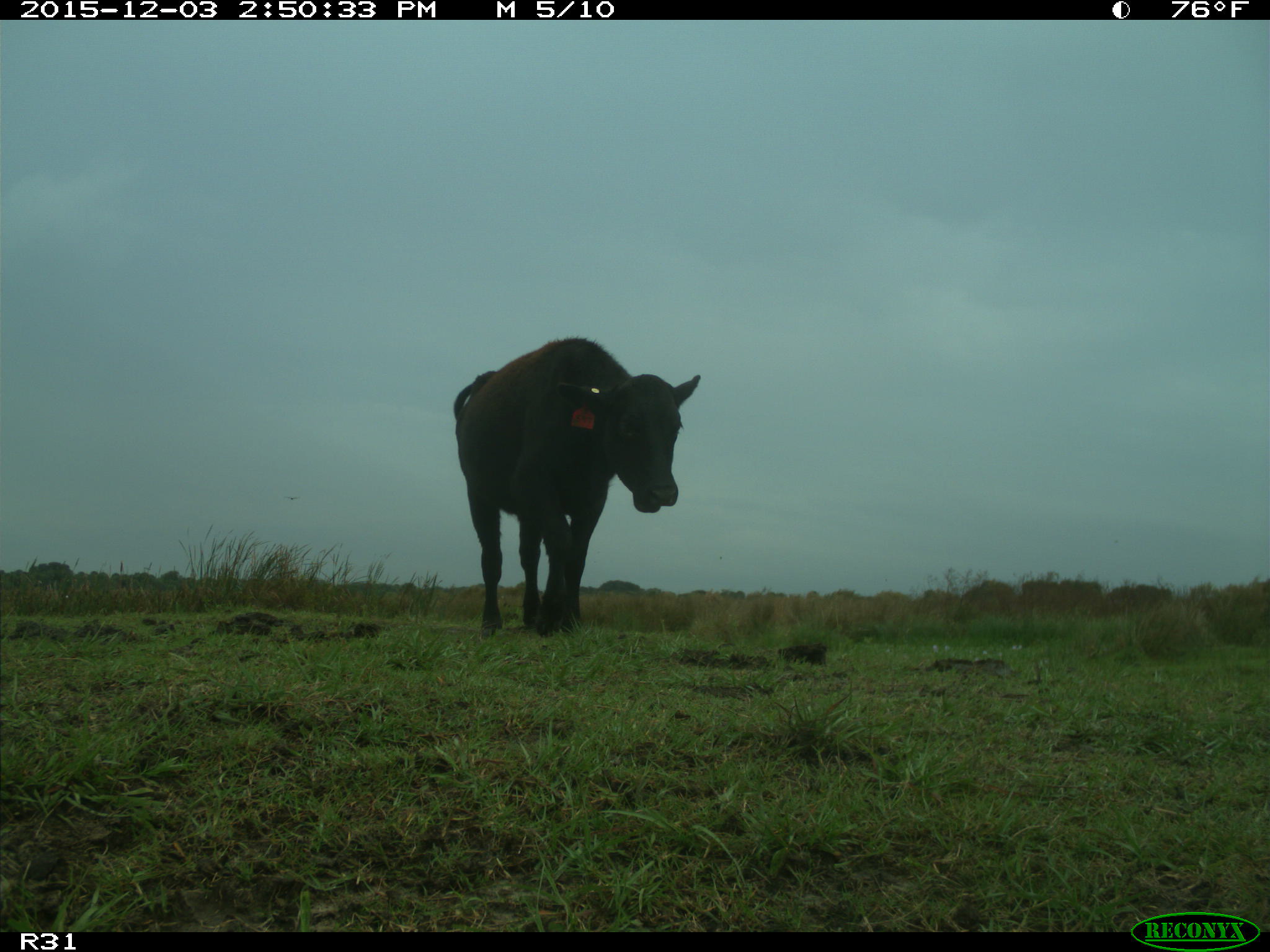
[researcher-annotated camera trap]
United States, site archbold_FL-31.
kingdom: Animalia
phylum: Chordata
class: Mammalia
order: Artiodactyla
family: Bovidae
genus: Bos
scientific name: Bos taurus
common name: domestic cow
Bos taurus (domestic cow).